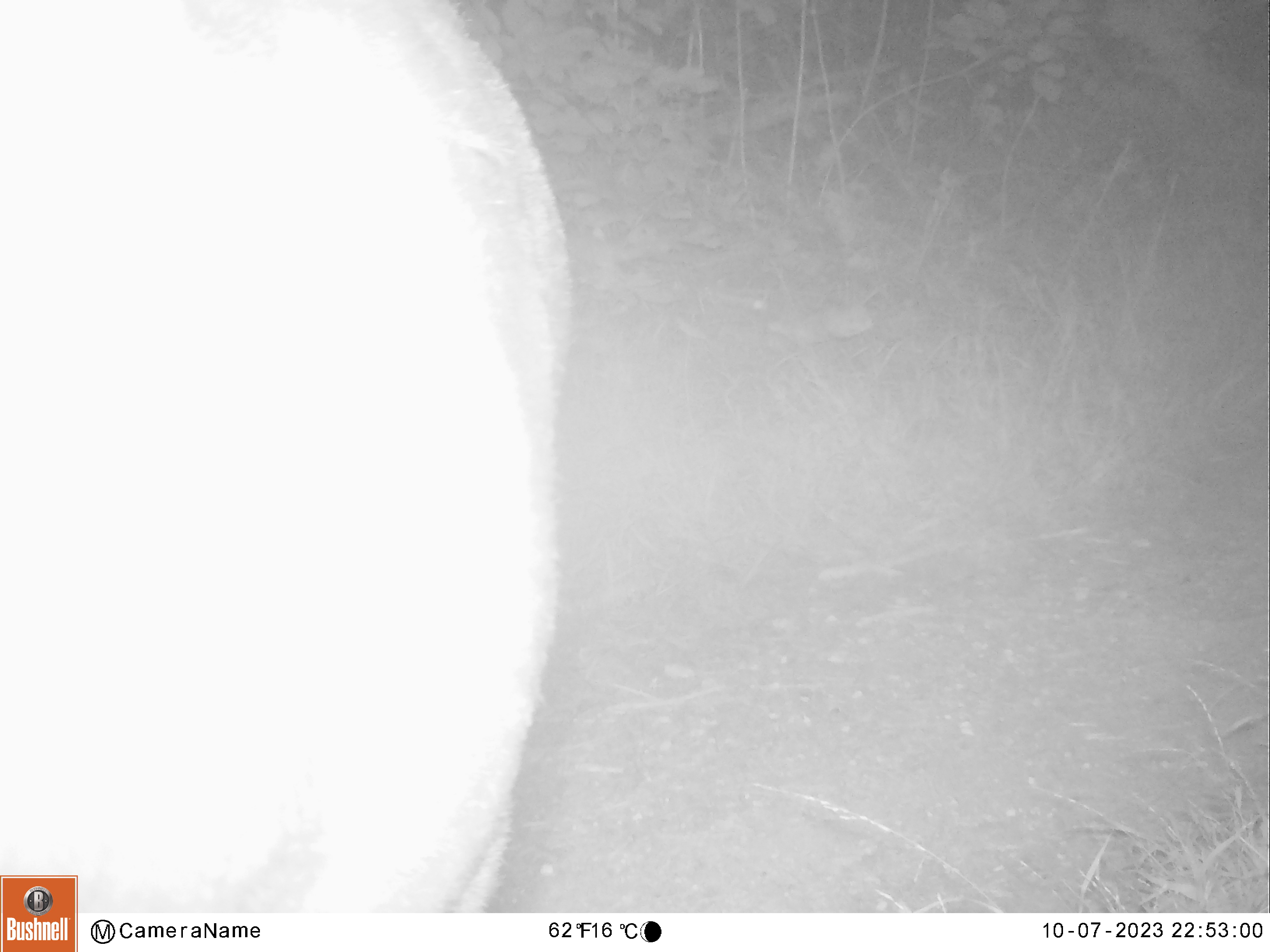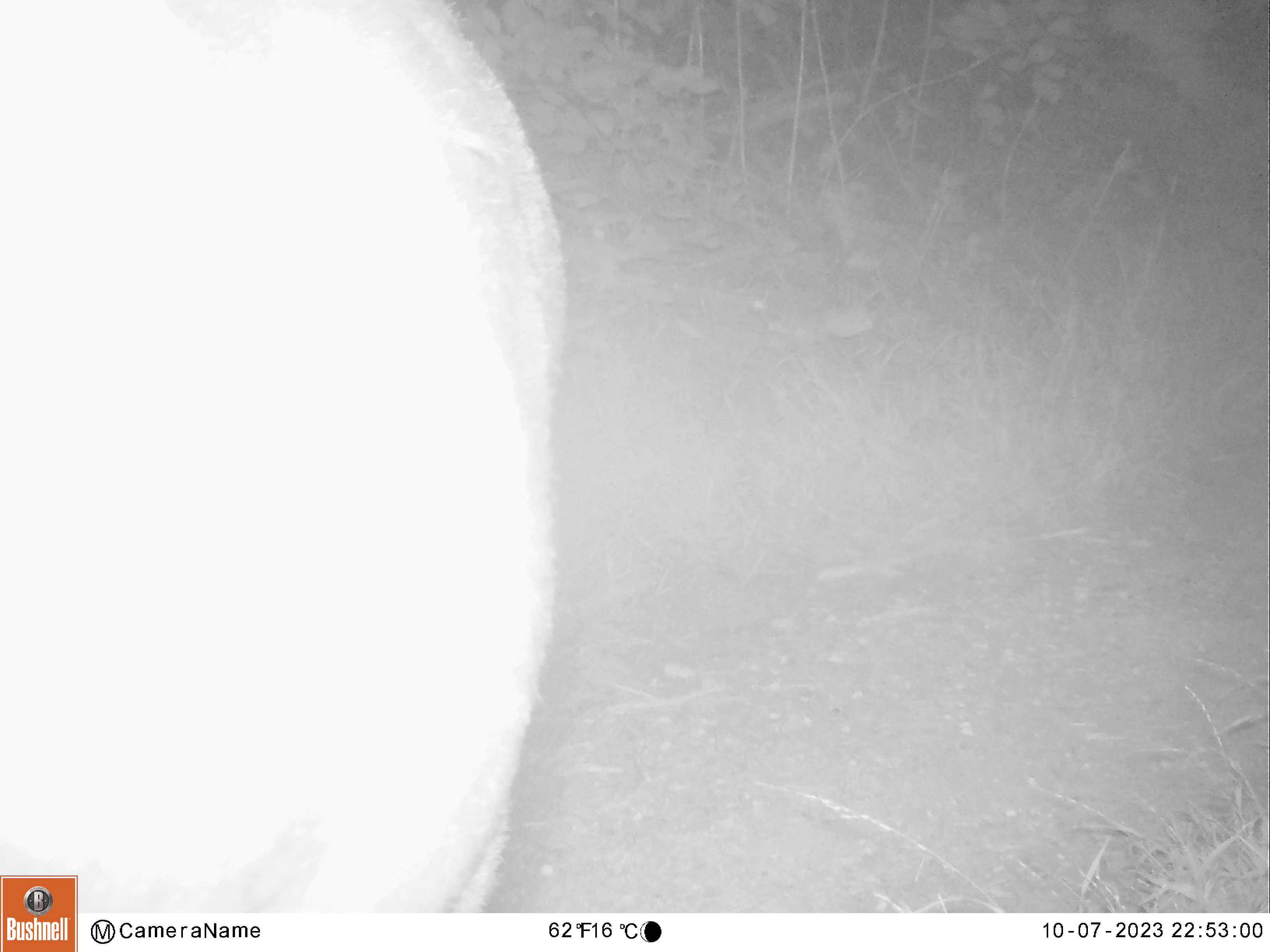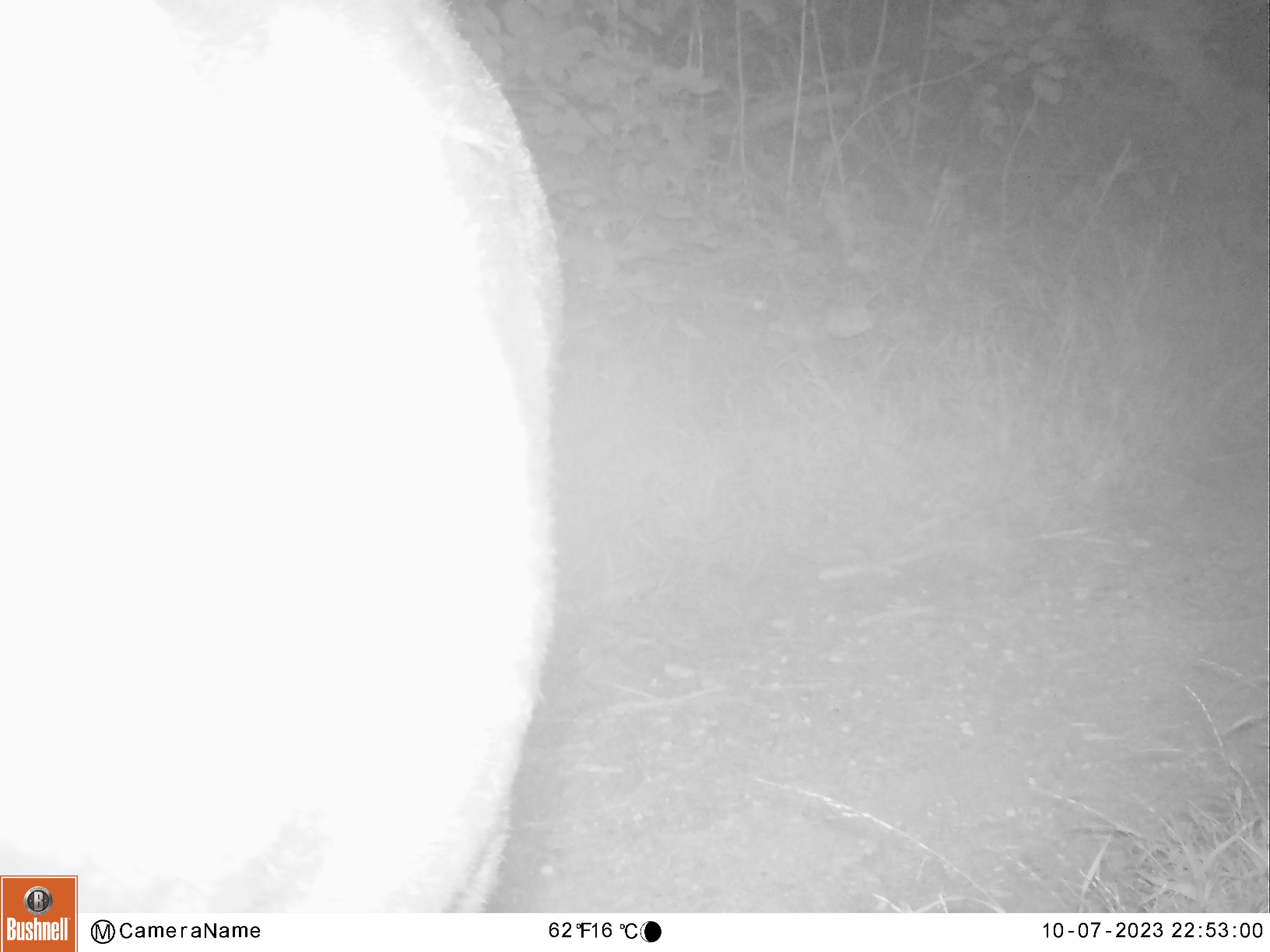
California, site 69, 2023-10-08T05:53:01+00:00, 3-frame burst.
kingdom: Animalia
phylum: Chordata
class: Mammalia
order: Artiodactyla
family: Cervidae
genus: Odocoileus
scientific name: Odocoileus hemionus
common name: mule deer